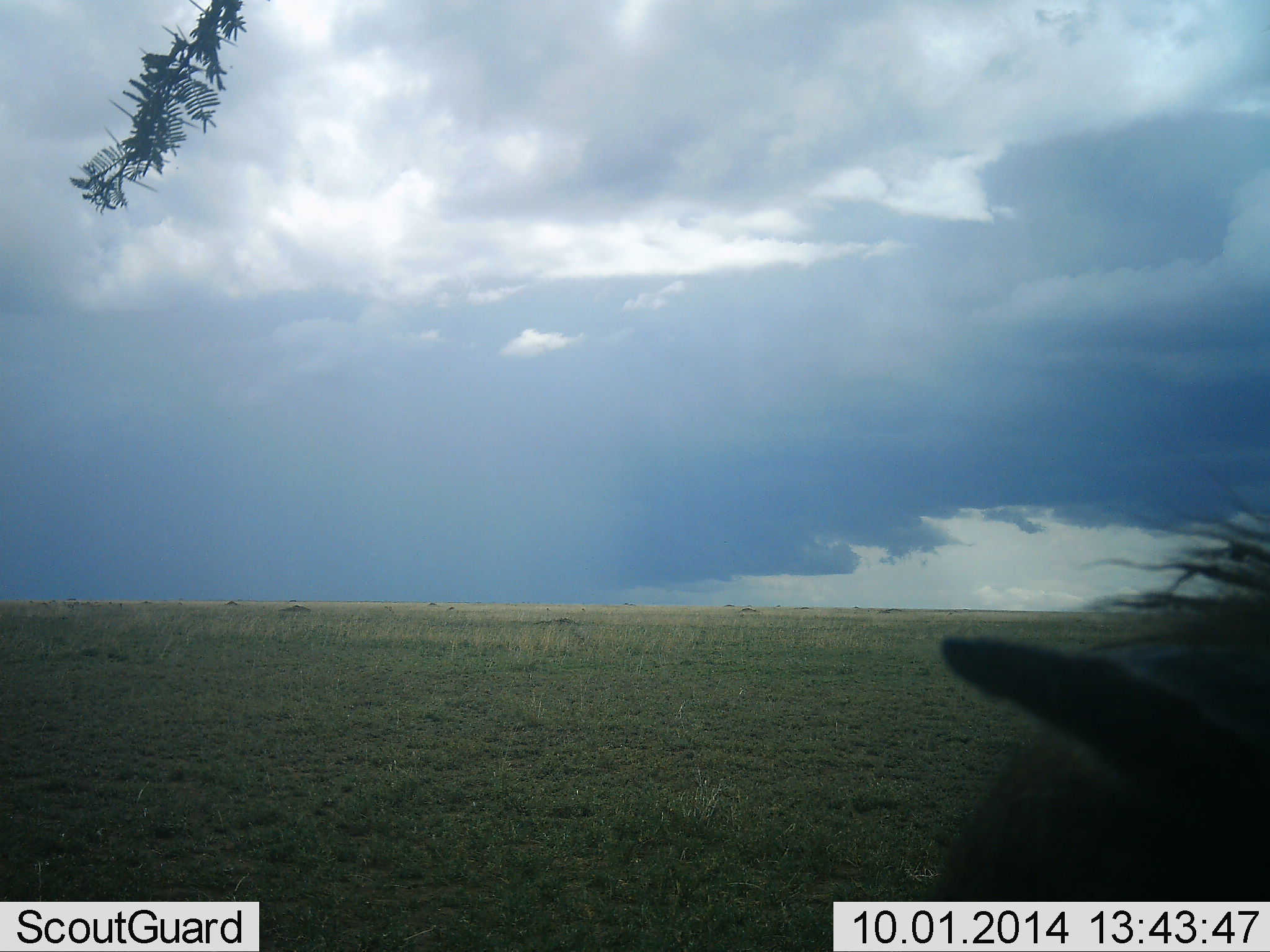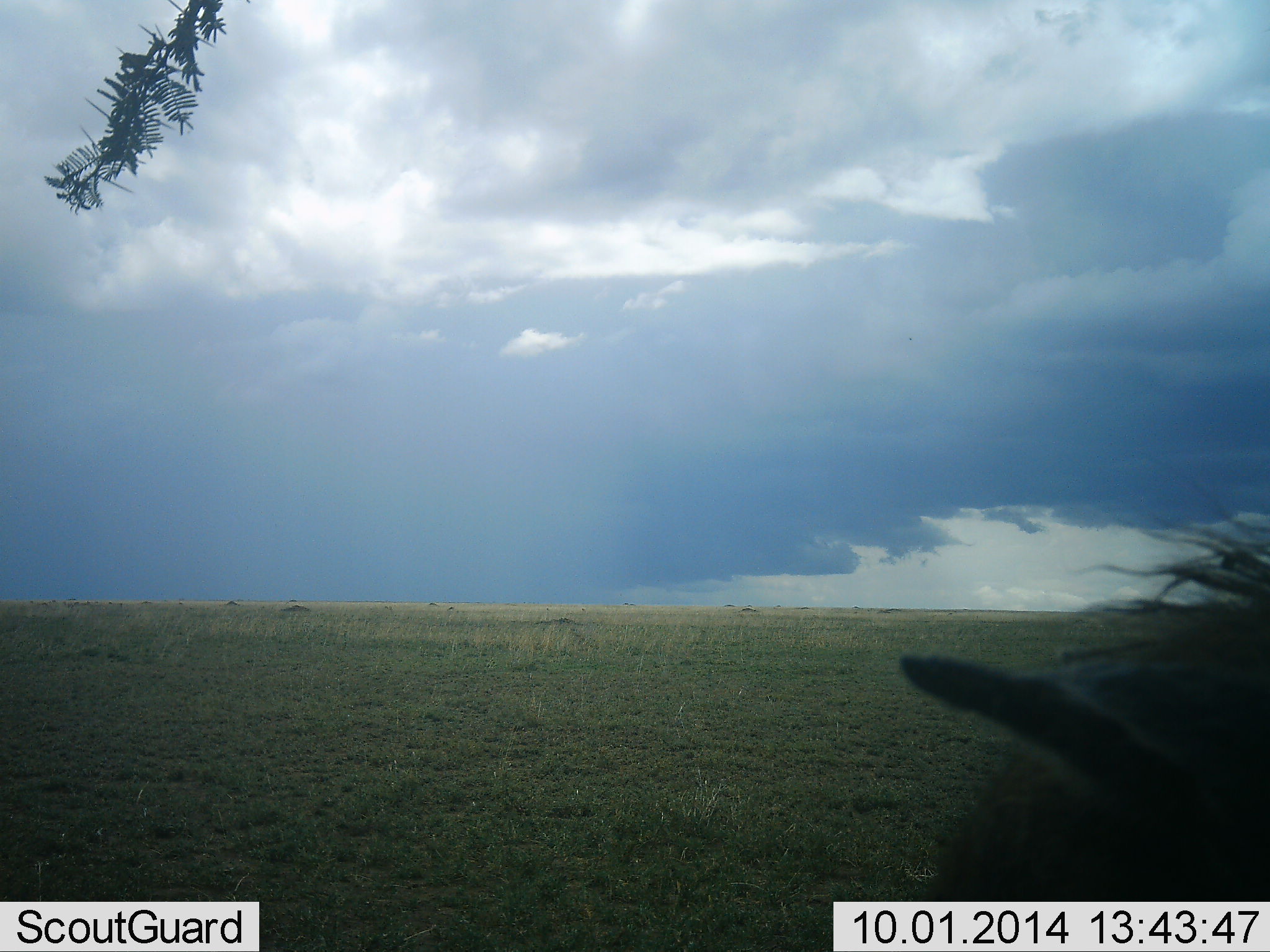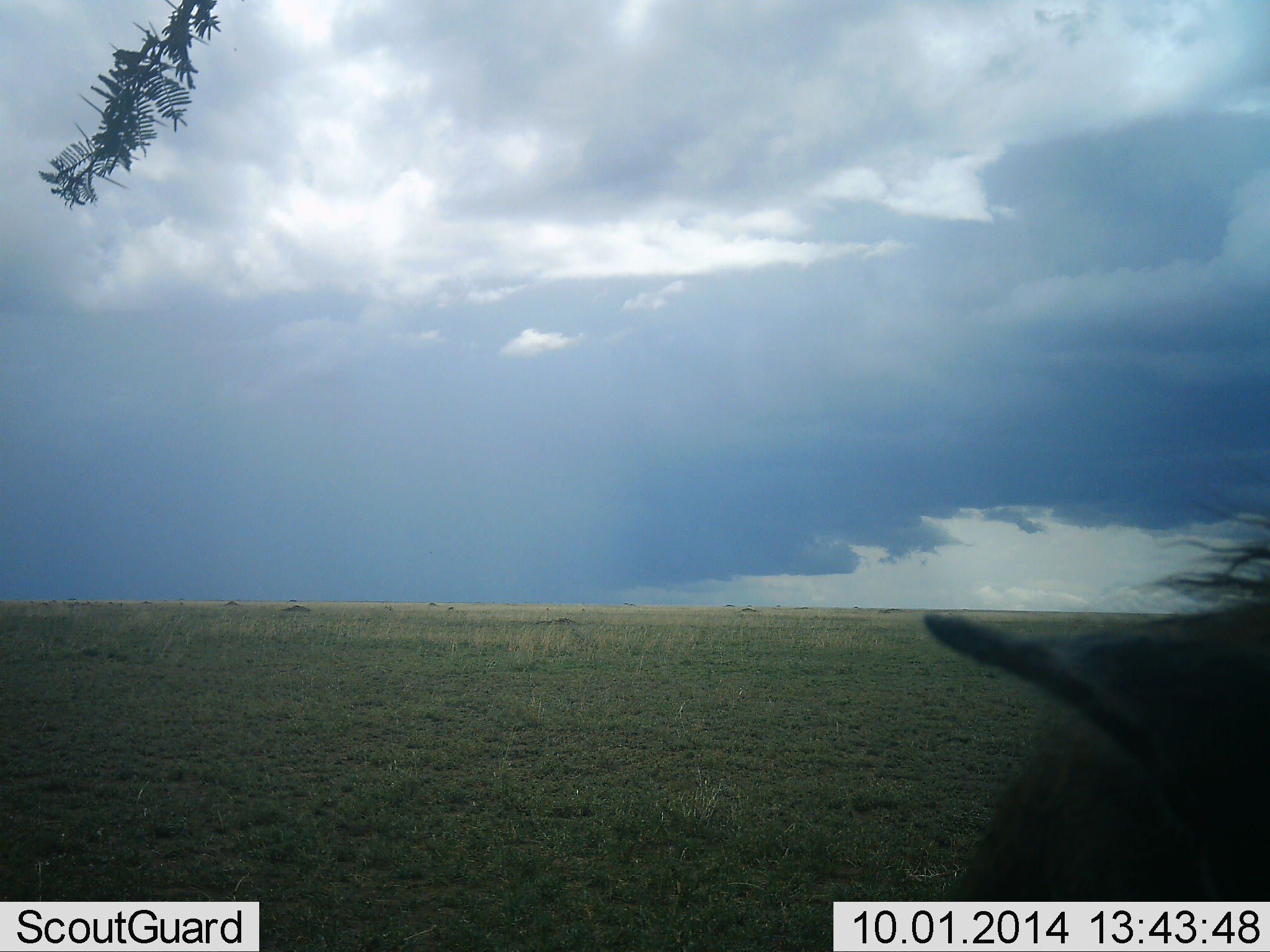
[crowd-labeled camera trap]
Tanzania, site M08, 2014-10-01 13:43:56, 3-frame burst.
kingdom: Animalia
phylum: Chordata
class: Mammalia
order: Artiodactyla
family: Bovidae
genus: Connochaetes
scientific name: Connochaetes taurinus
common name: blue wildebeest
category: wildebeest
Wildebeest (blue wildebeest) (Connochaetes taurinus), count 1. Behavior (volunteer vote fractions): standing 62%, resting 25%, moving 12%, interacting 0%. Young present (vote fraction): 0%. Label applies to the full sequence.